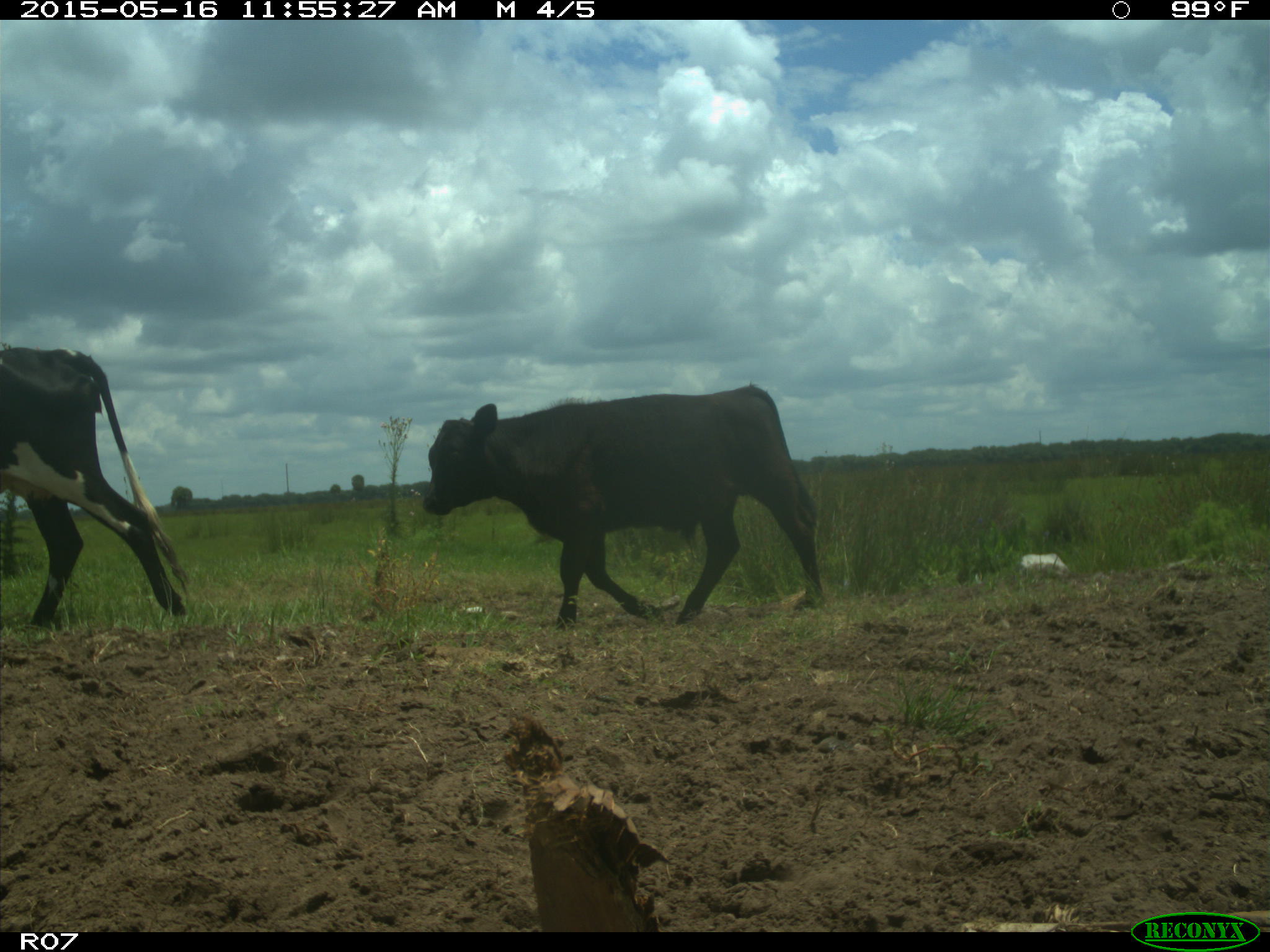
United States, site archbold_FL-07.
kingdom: Animalia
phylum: Chordata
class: Mammalia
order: Artiodactyla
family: Bovidae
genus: Bos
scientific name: Bos taurus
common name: domestic cow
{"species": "Bos taurus (domestic cow)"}